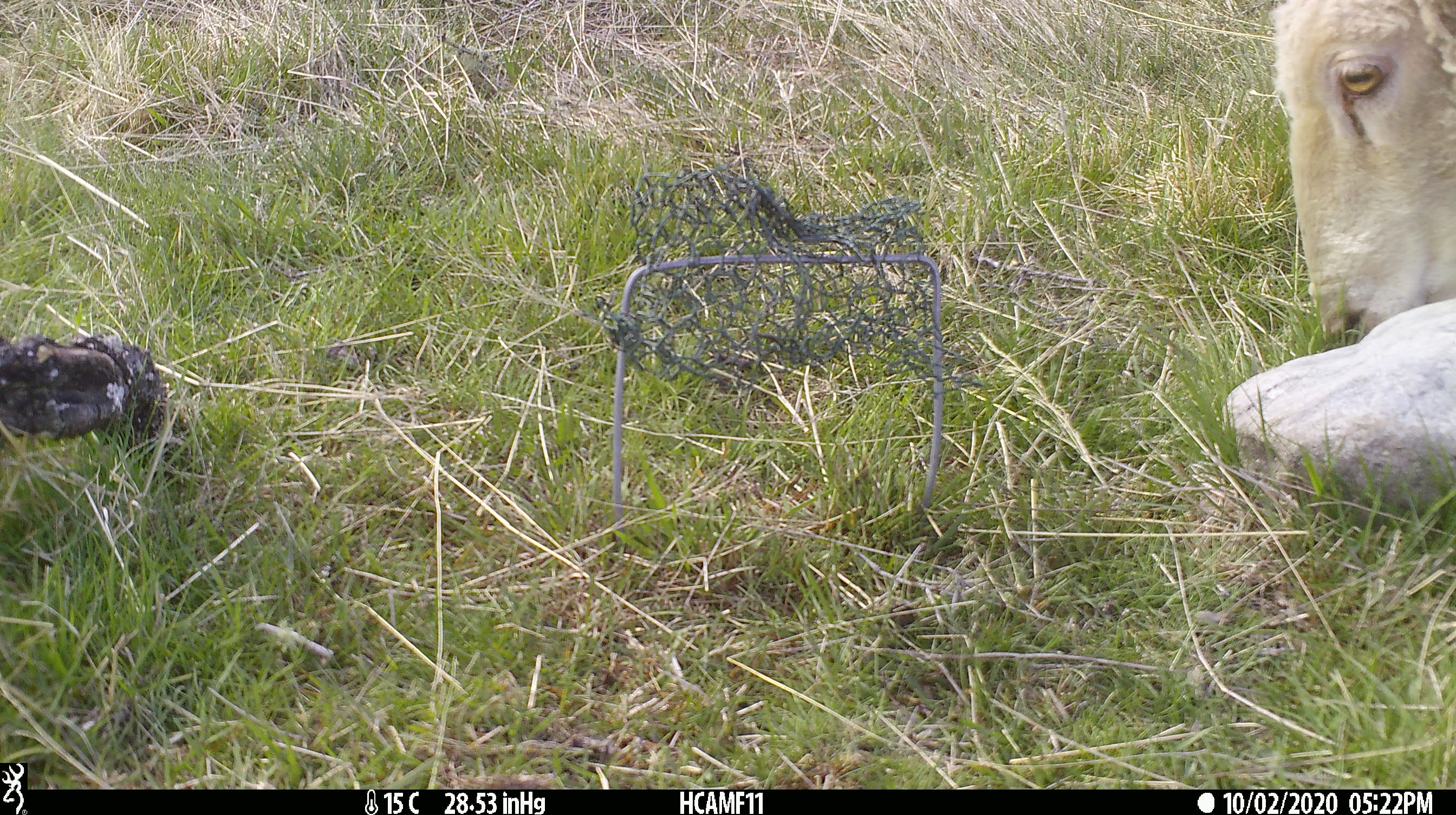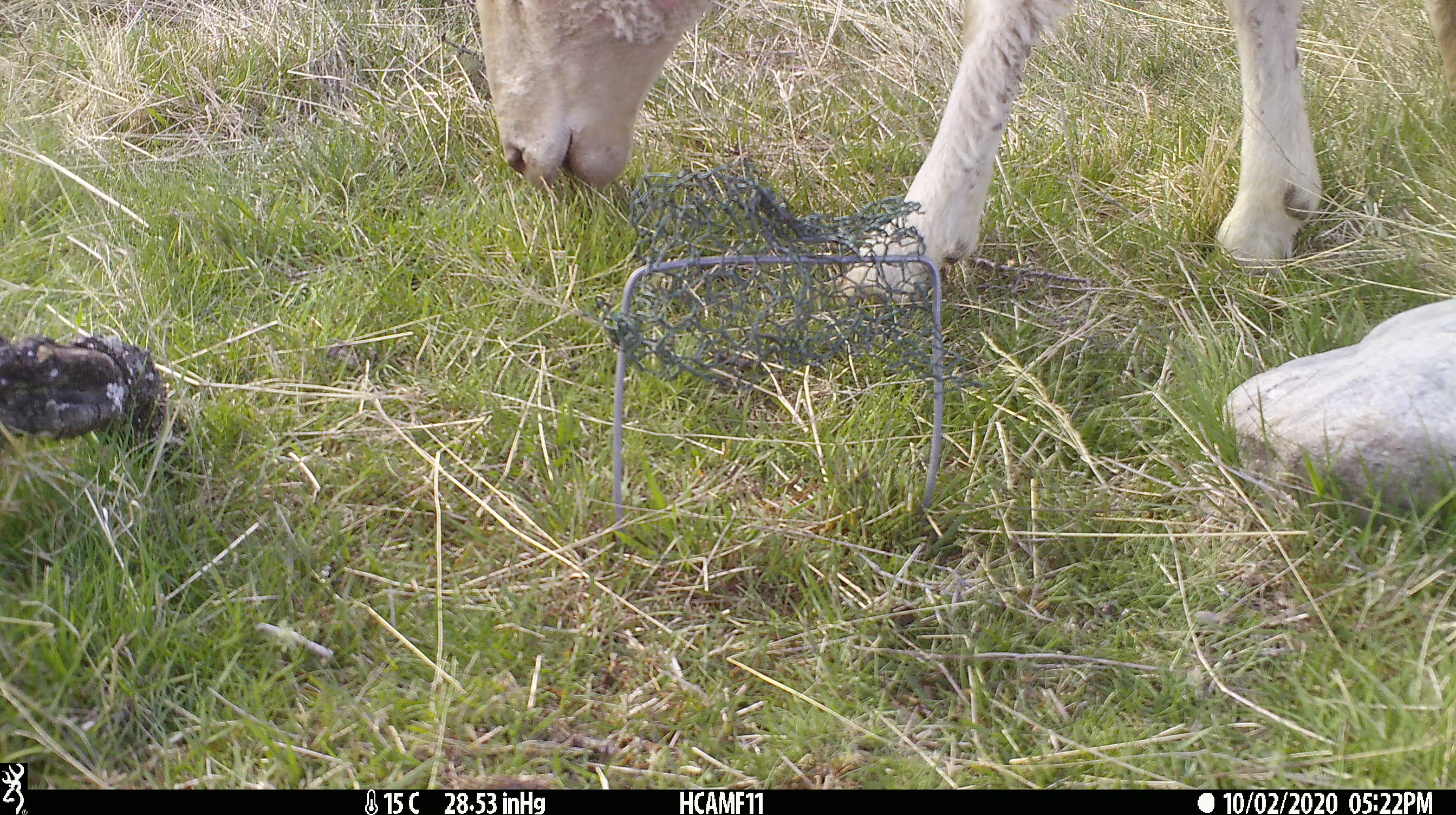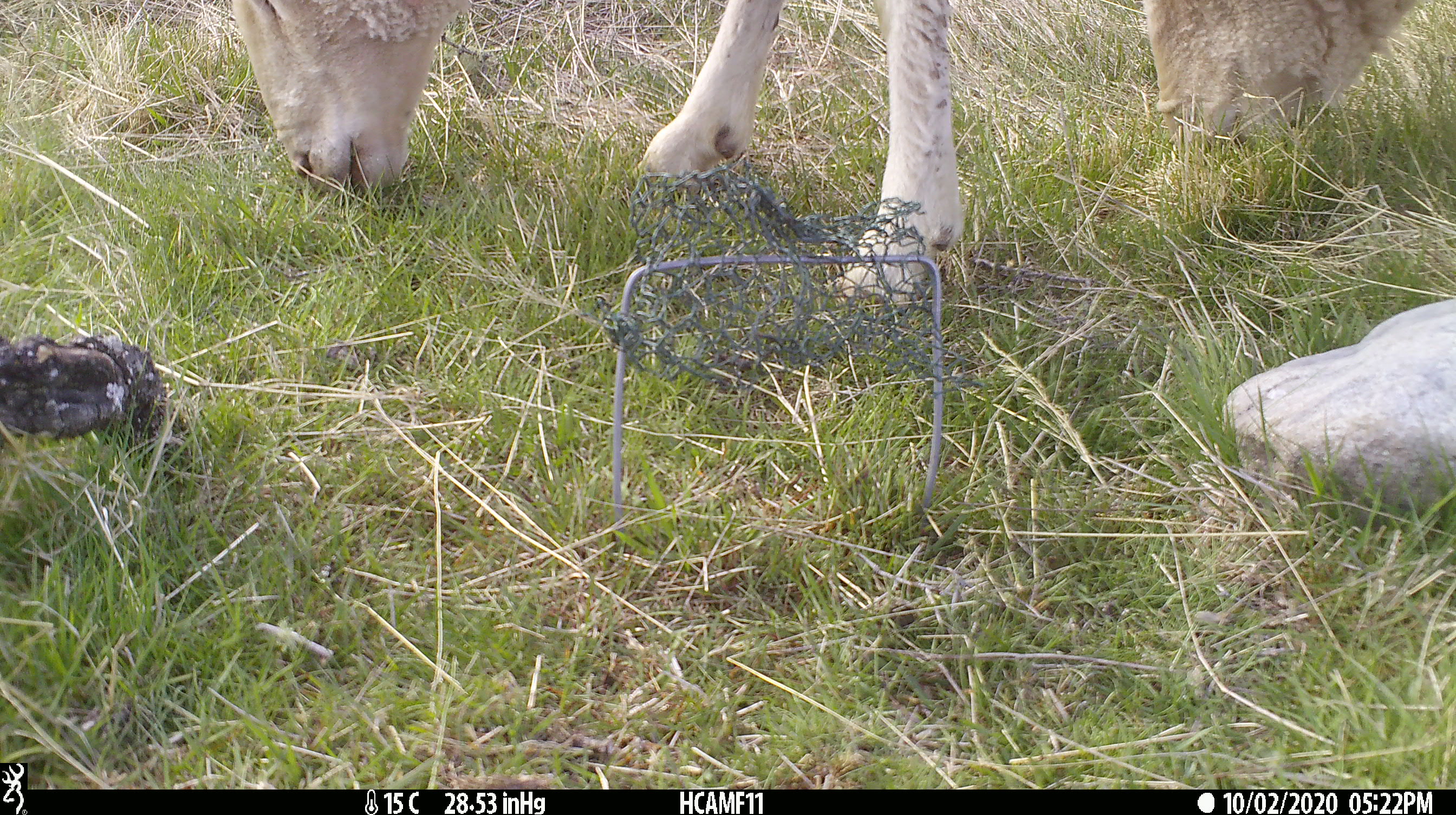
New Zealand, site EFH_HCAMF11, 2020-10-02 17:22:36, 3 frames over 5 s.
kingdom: Animalia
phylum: Chordata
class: Mammalia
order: Artiodactyla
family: Bovidae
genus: Ovis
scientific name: Ovis aries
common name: domestic sheep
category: sheep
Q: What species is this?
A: Sheep (domestic sheep) (Ovis aries).